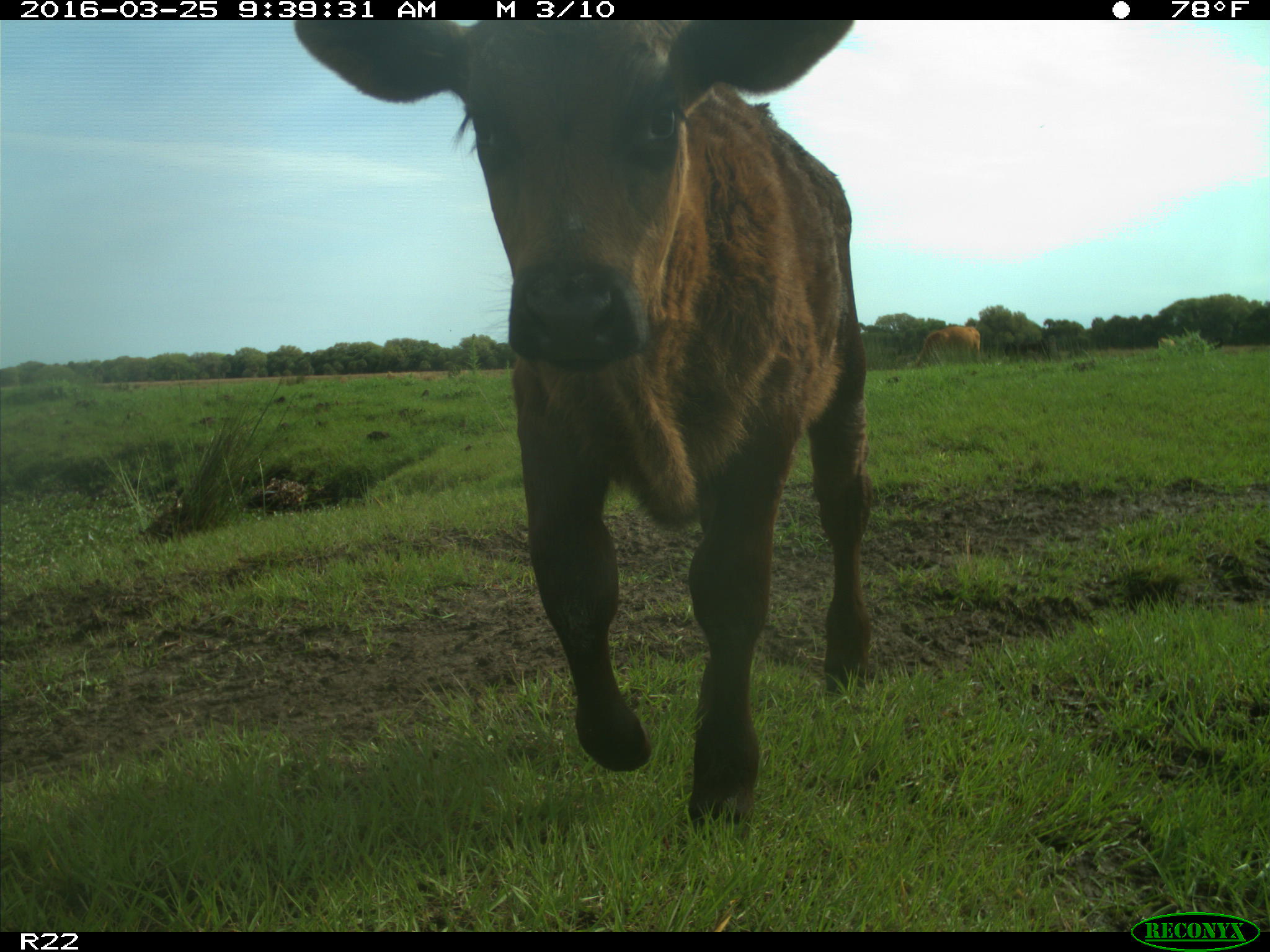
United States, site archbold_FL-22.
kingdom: Animalia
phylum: Chordata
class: Mammalia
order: Artiodactyla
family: Bovidae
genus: Bos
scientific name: Bos taurus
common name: domestic cow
Bos taurus (domestic cow).